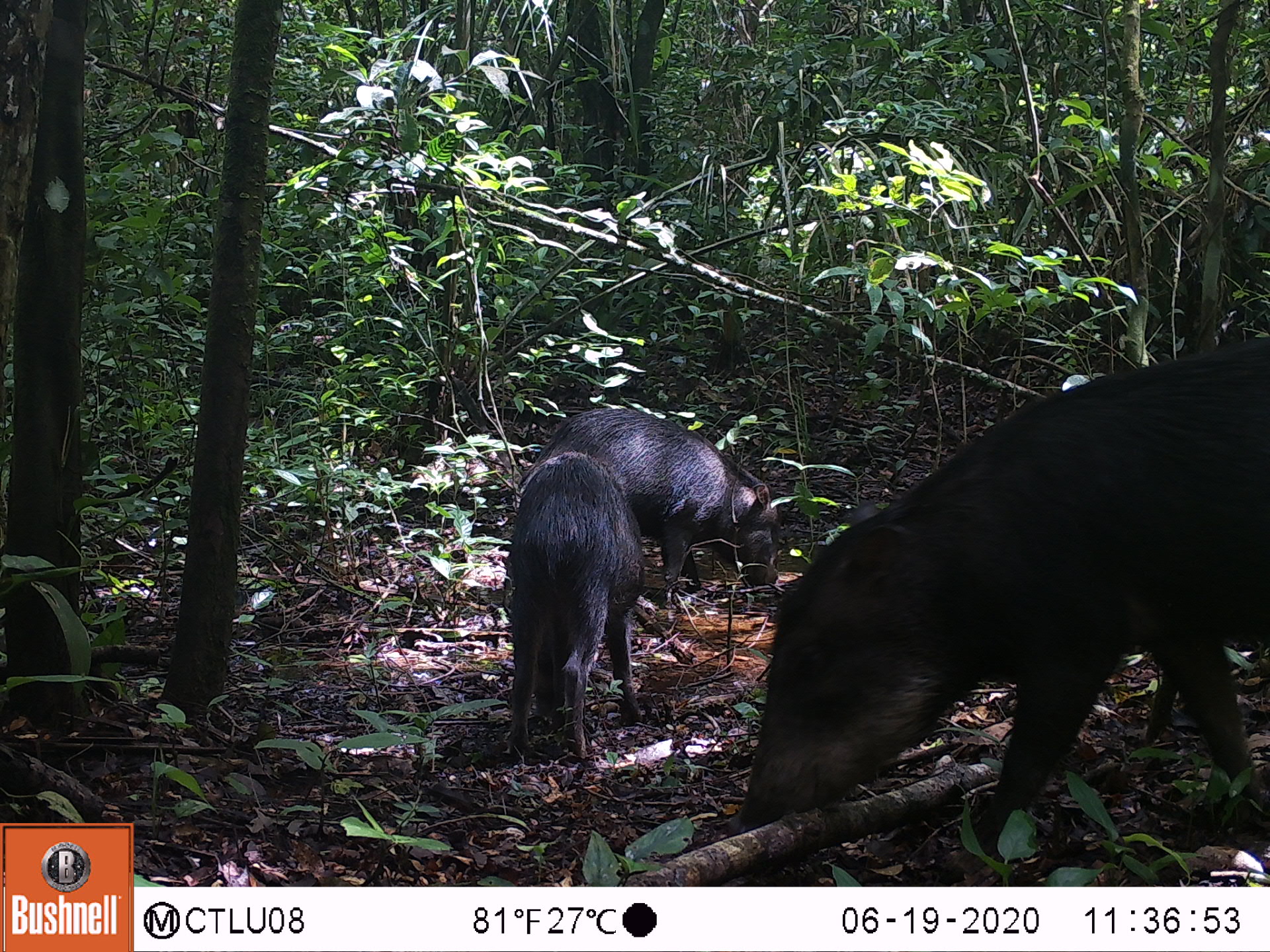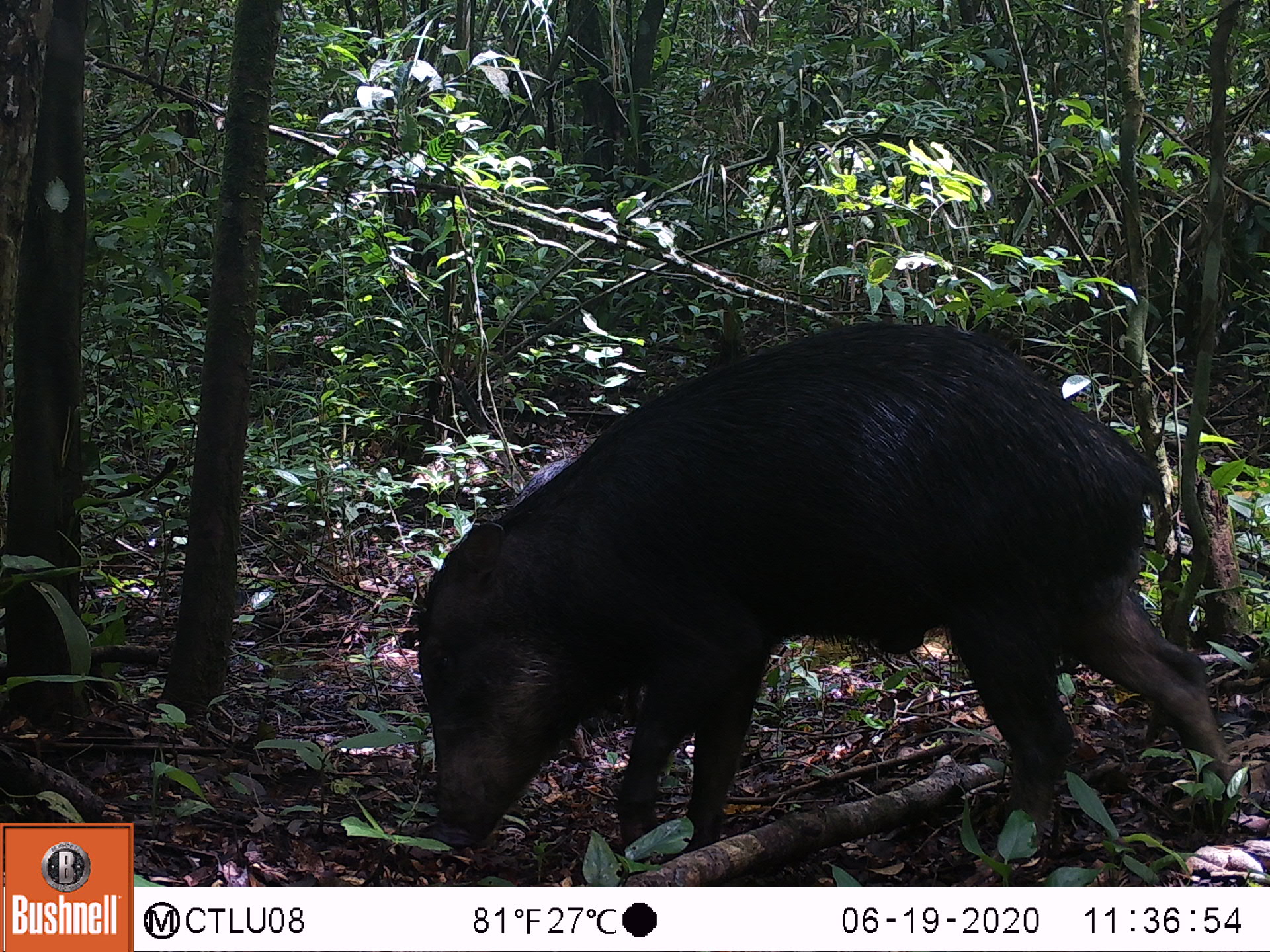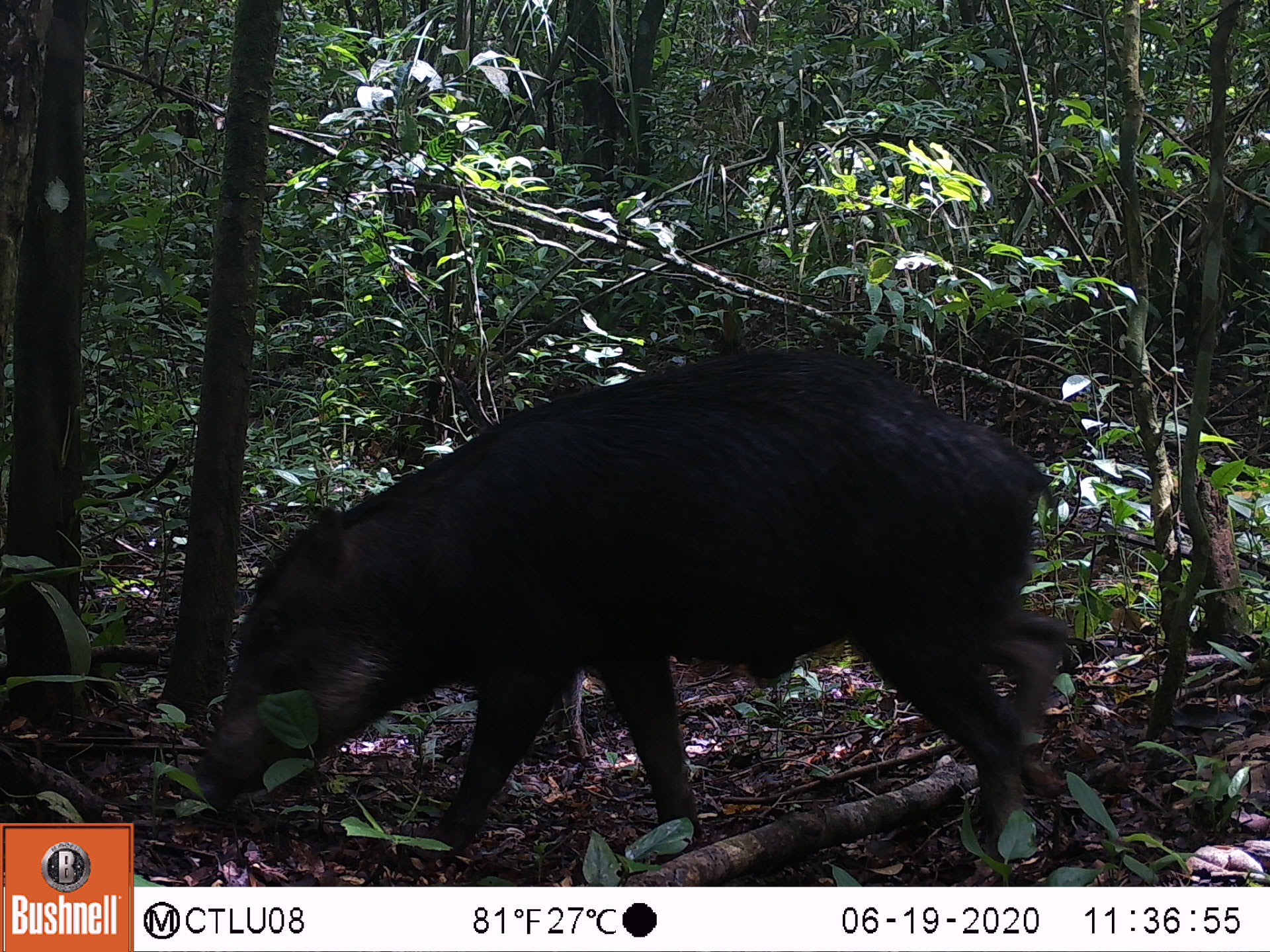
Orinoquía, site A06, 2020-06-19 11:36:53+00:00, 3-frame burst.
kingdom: Animalia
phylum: Chordata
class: Mammalia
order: Artiodactyla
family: Tayassuidae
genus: Tayassu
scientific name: Tayassu pecari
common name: white-lipped peccary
White-lipped peccary (Tayassu pecari).